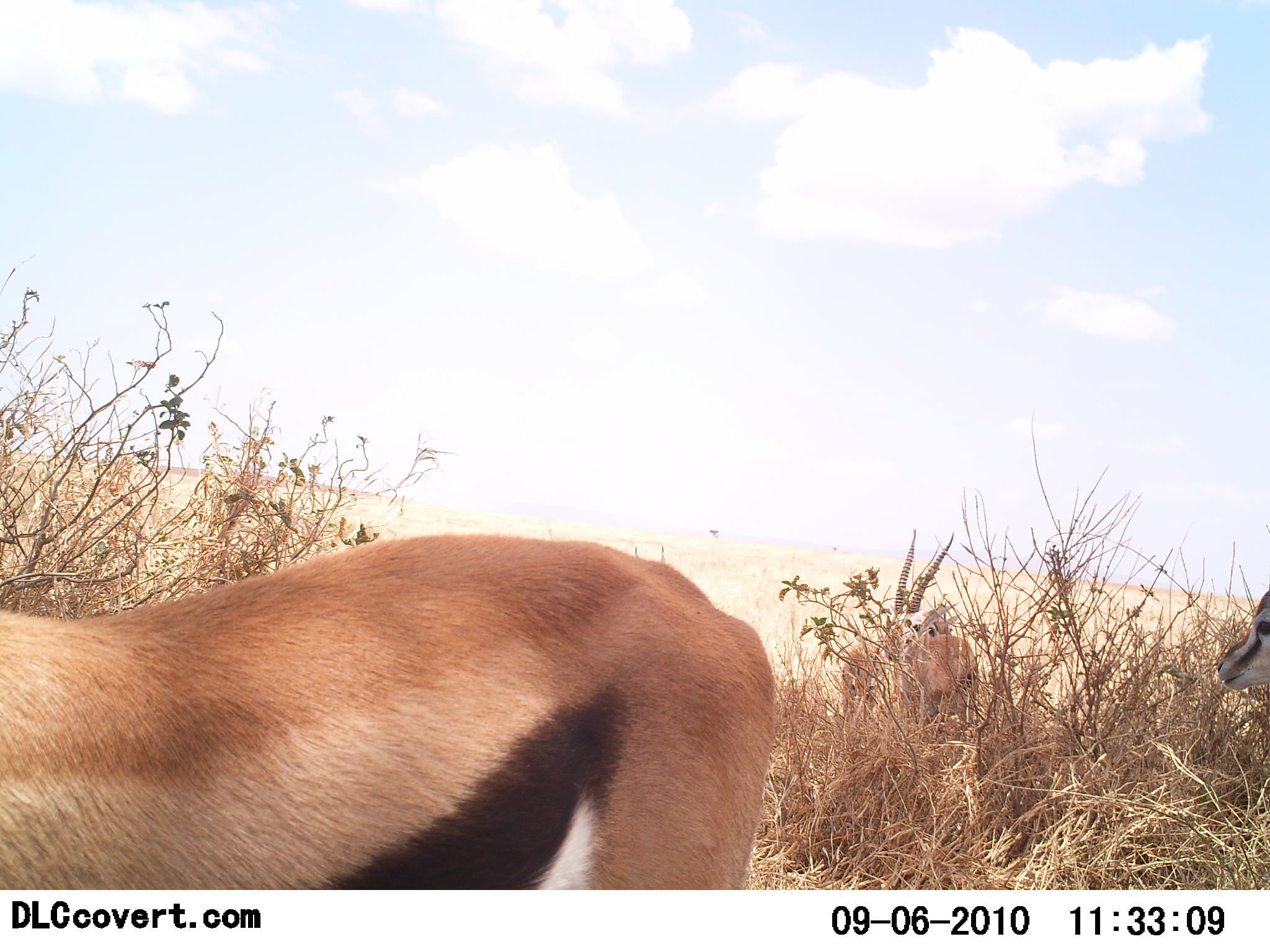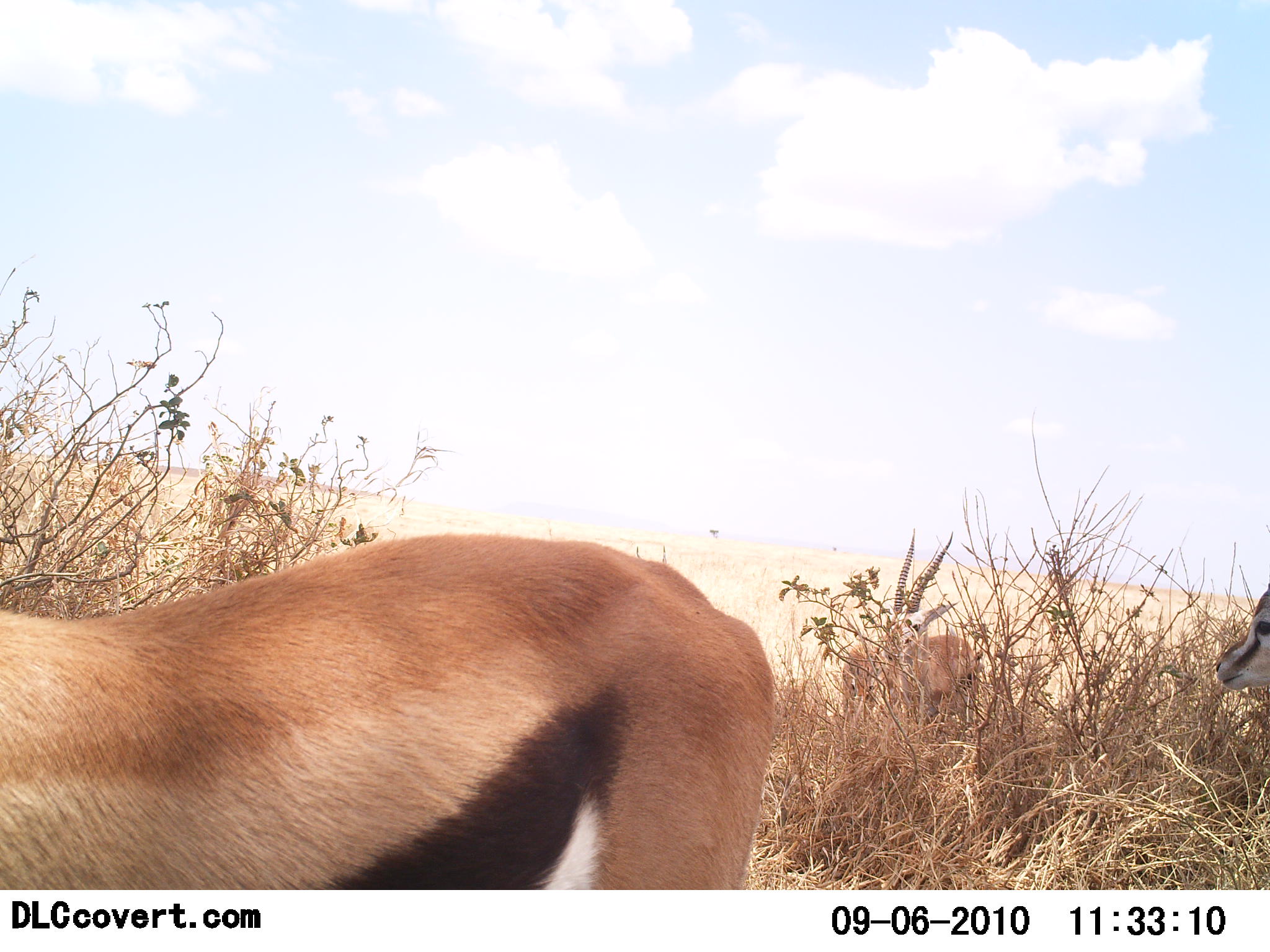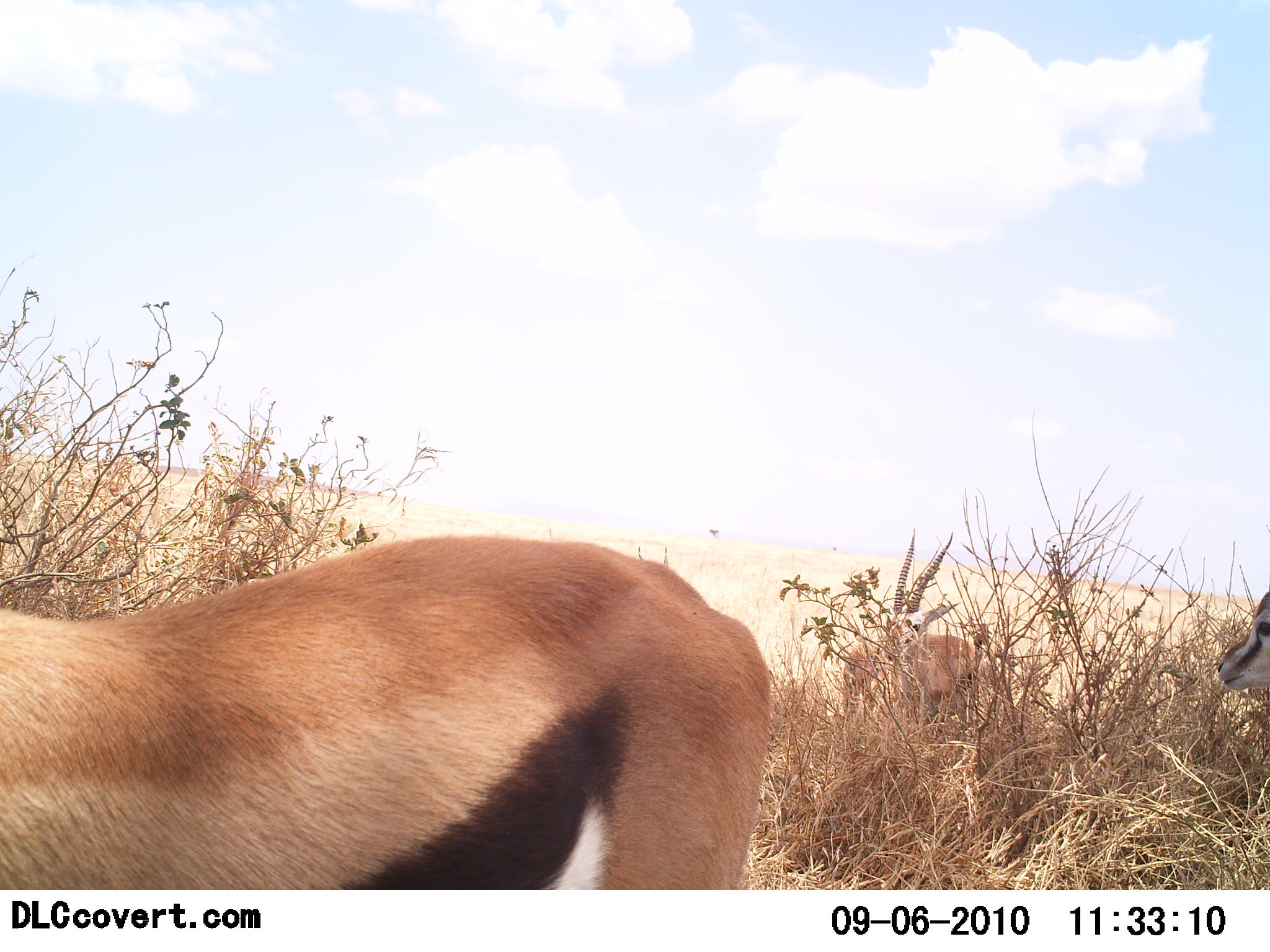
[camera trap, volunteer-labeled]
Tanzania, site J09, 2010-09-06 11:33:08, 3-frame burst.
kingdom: Animalia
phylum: Chordata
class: Mammalia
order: Artiodactyla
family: Bovidae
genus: Eudorcas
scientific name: Eudorcas thomsonii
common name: thomson's gazelle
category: gazellethomsons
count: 4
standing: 85%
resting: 0%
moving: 25%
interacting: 5%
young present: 0%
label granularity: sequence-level